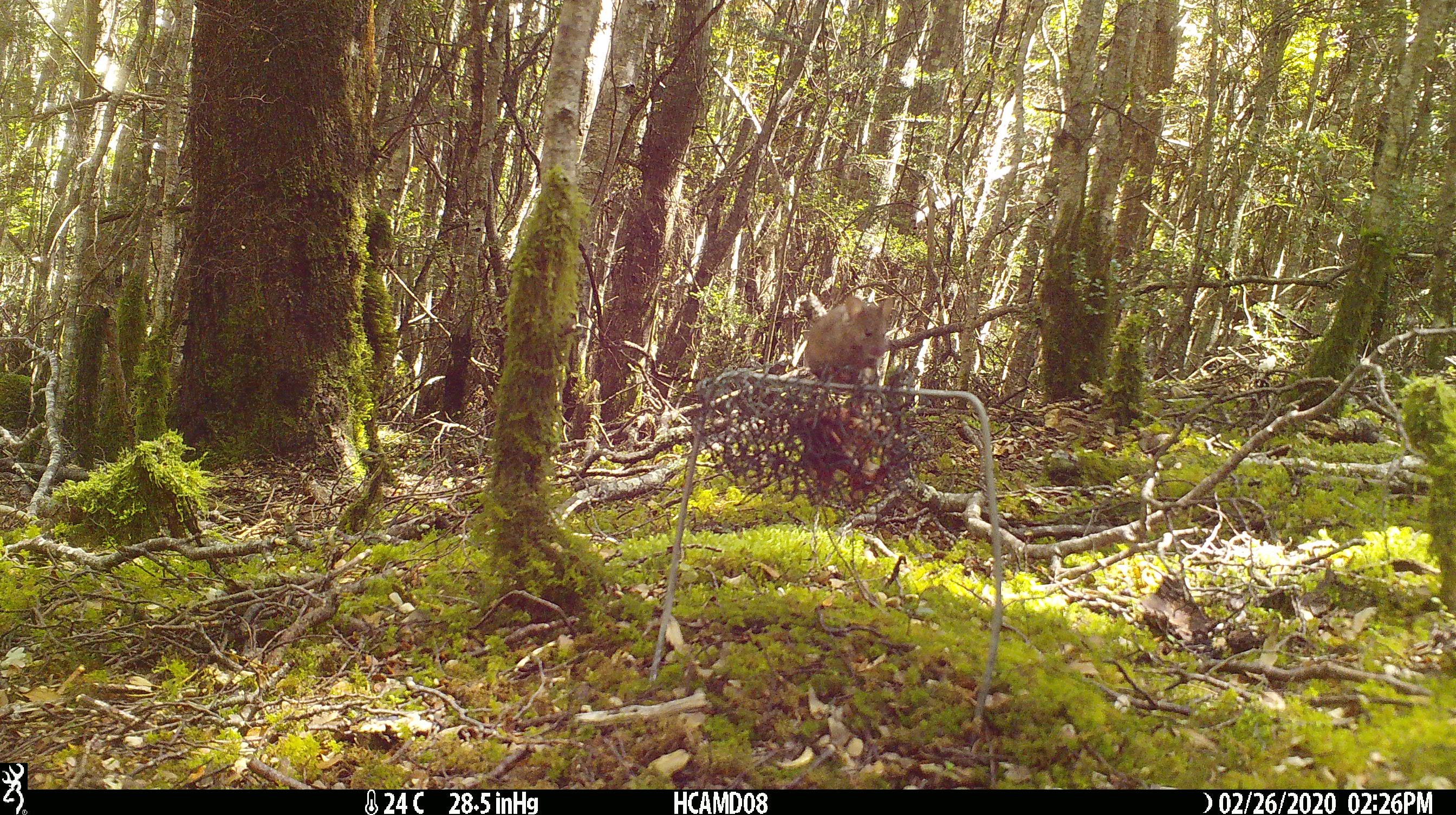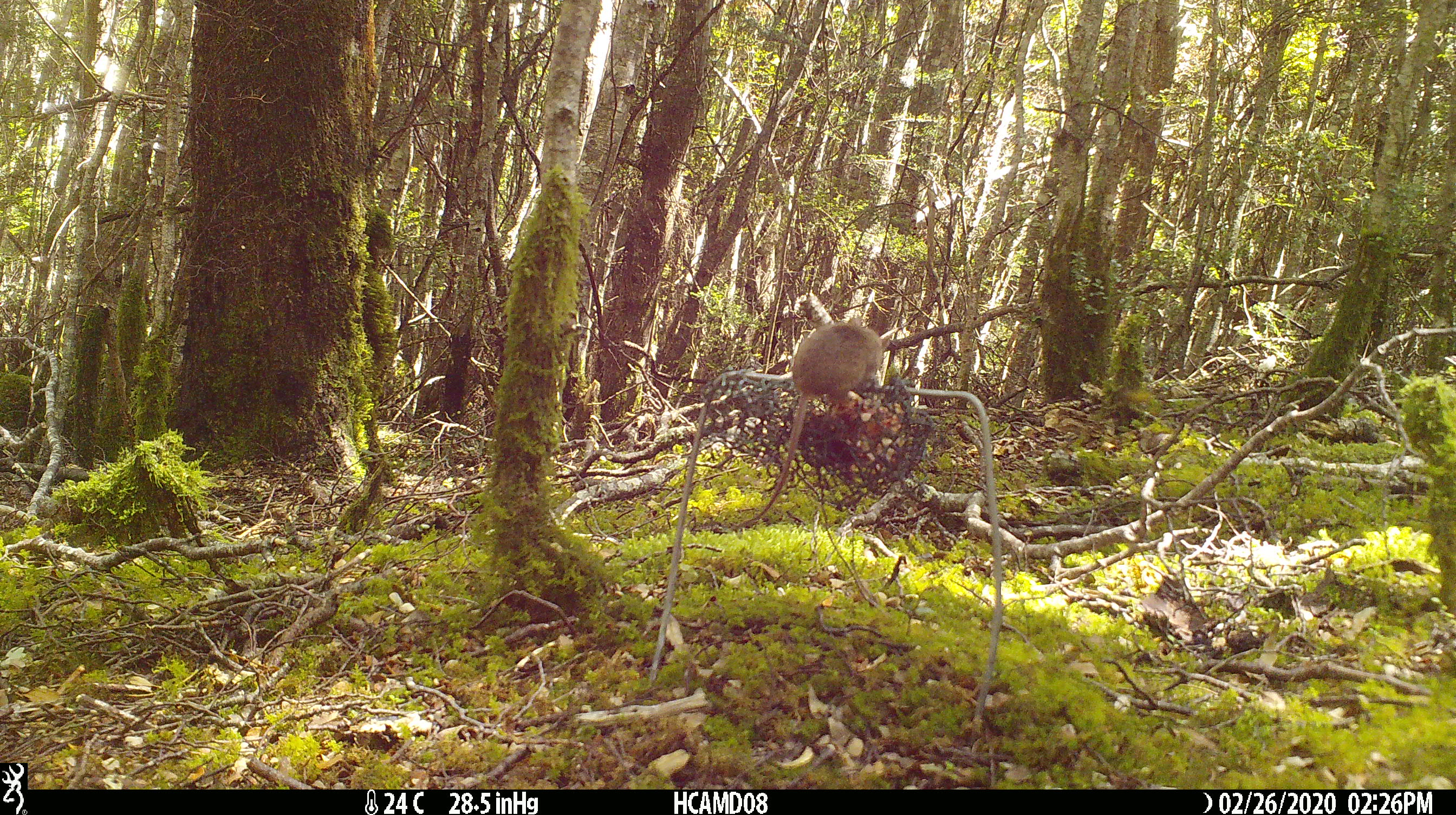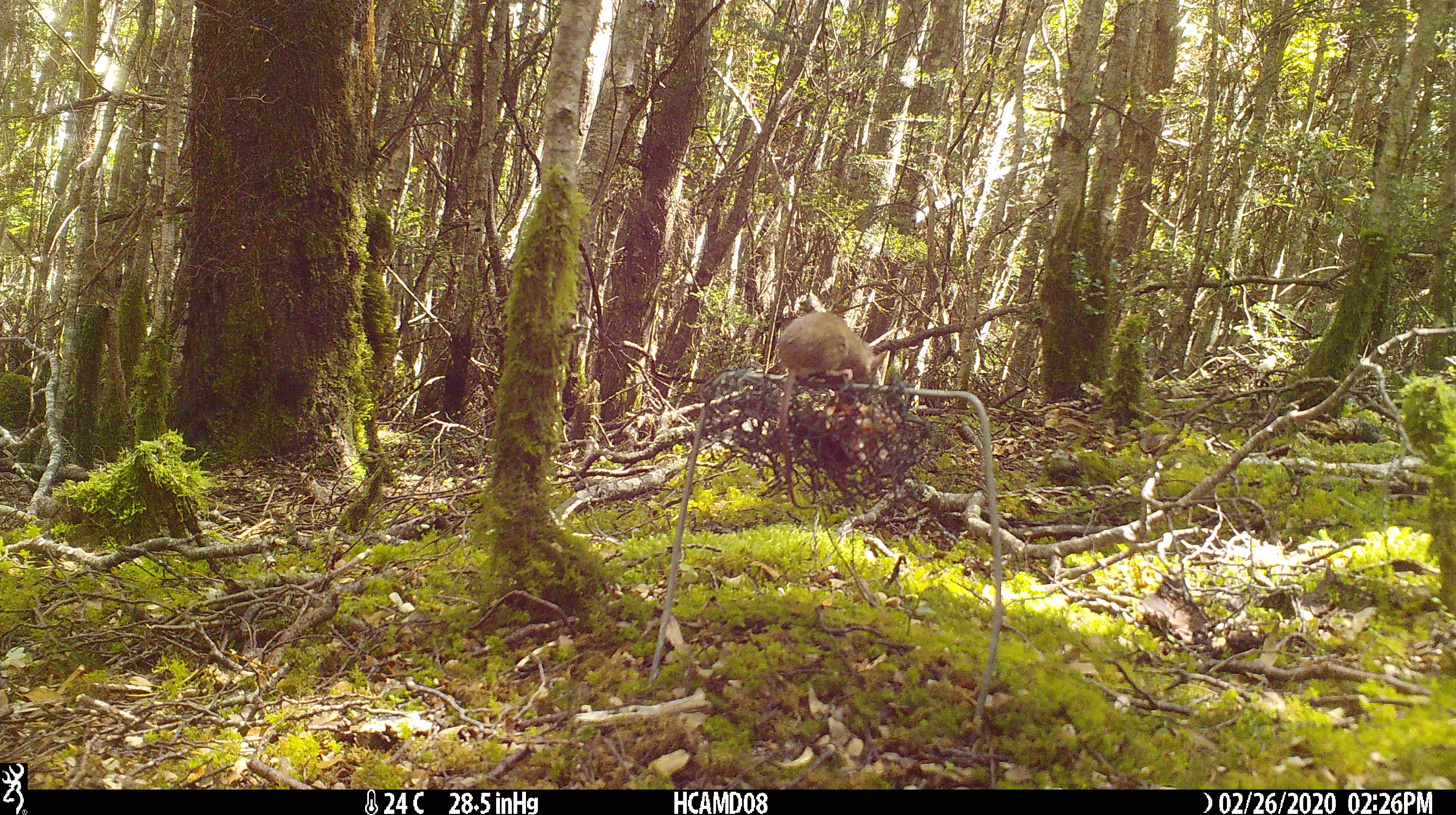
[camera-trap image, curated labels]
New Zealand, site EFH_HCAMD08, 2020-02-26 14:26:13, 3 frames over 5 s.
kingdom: Animalia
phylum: Chordata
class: Mammalia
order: Rodentia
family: Muridae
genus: Mus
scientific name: Mus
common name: mouse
Mouse (Mus).